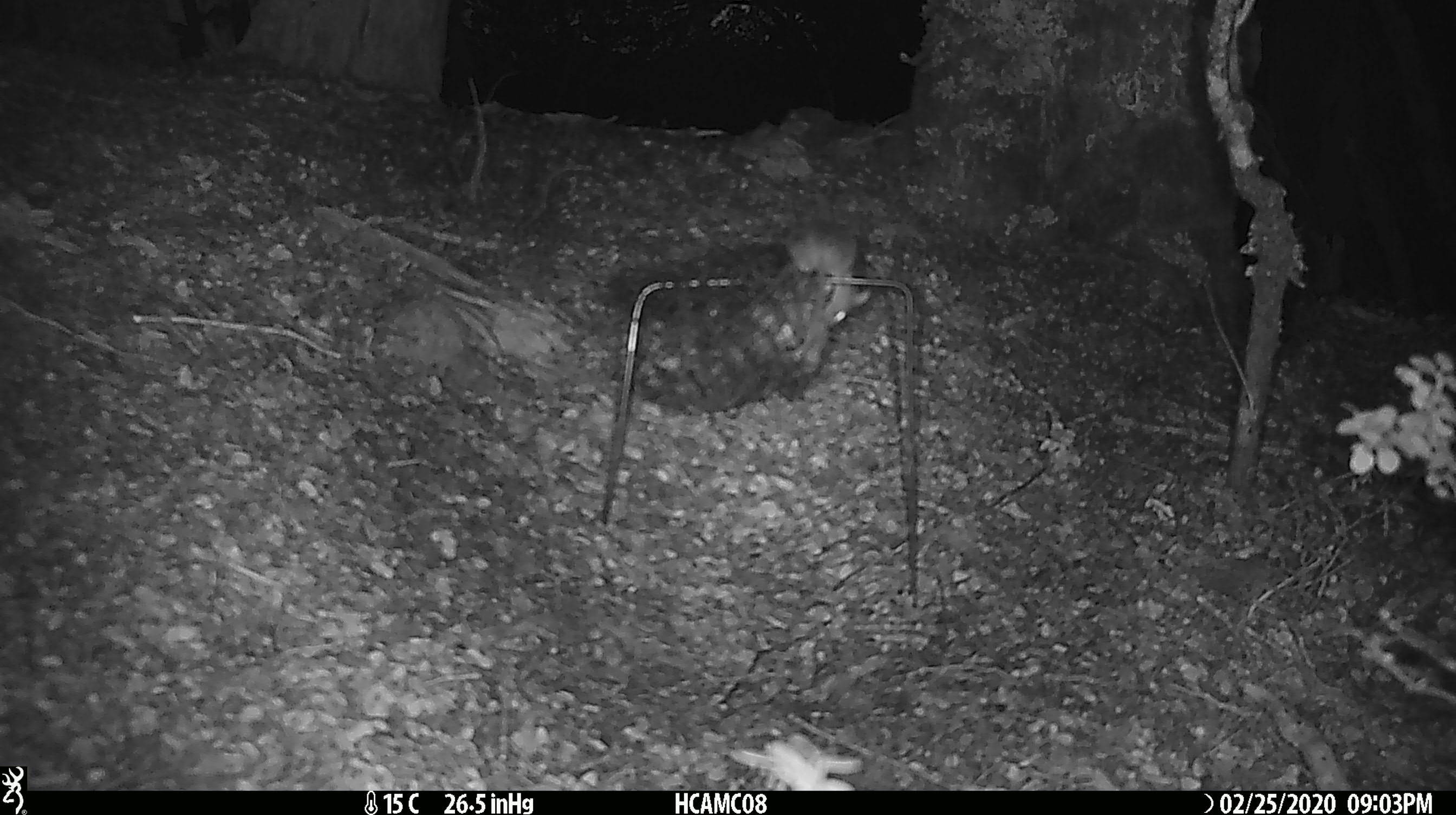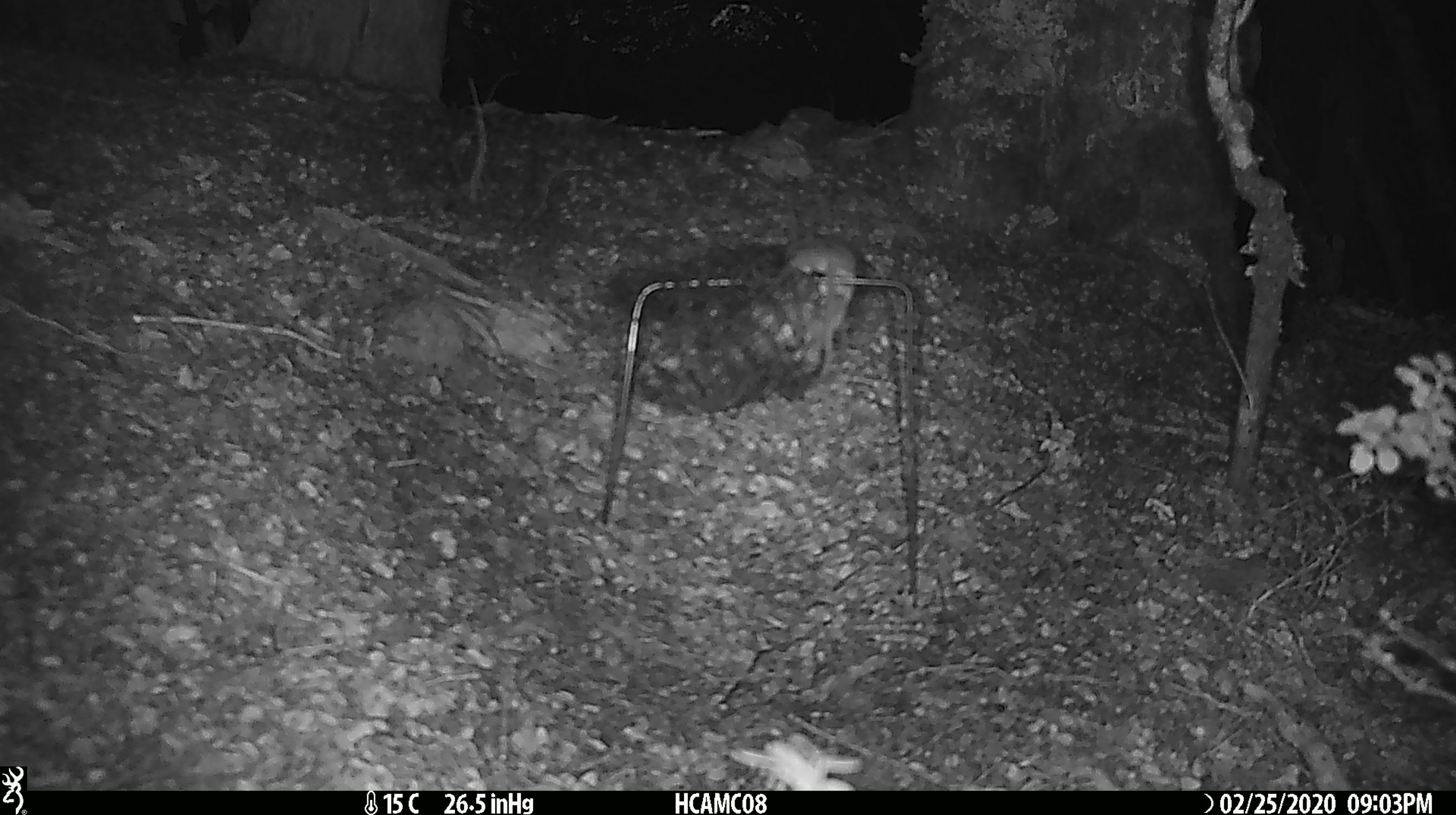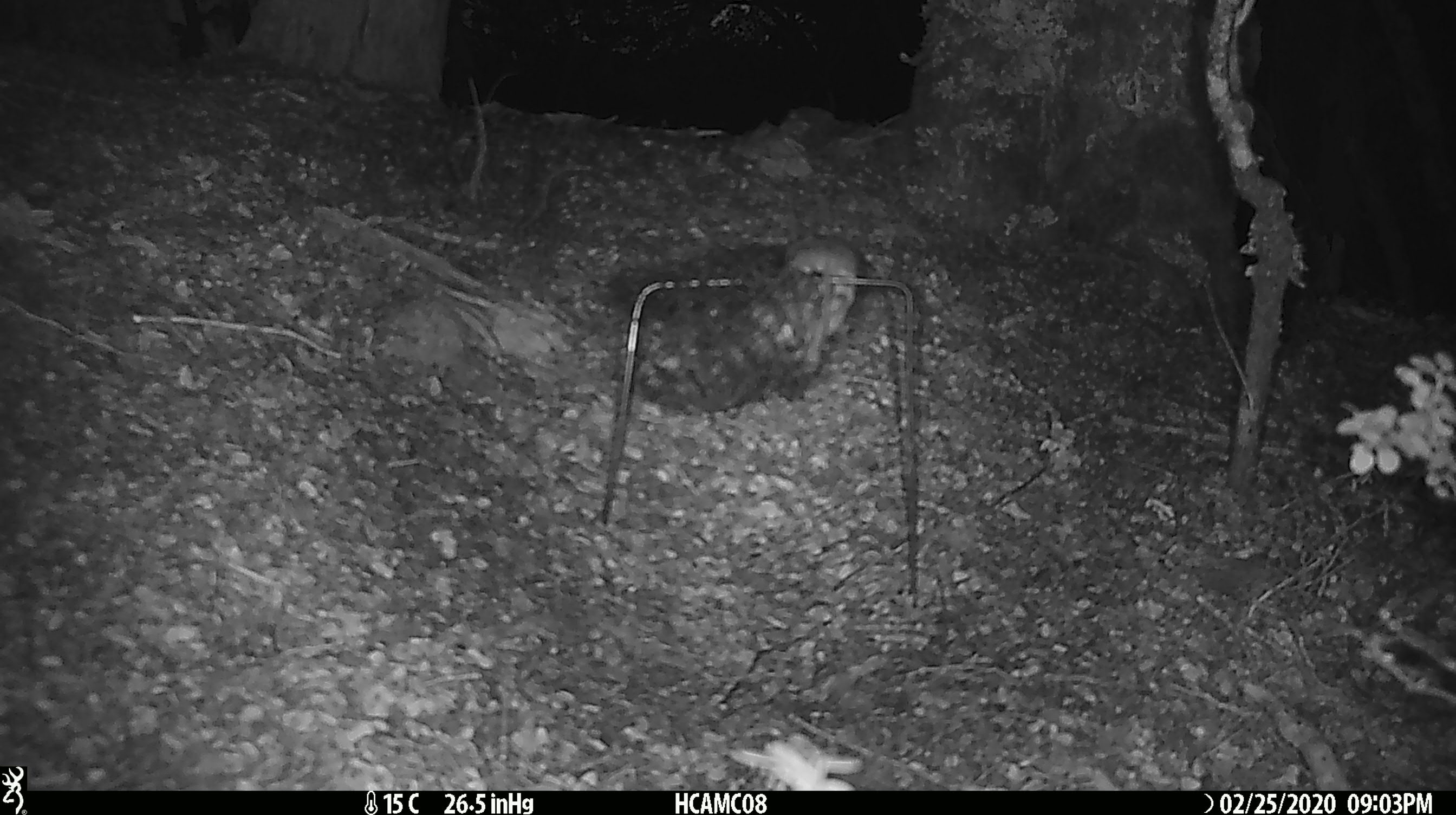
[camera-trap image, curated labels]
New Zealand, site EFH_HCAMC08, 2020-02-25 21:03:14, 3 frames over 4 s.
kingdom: Animalia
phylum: Chordata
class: Mammalia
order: Rodentia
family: Muridae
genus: Mus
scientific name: Mus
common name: mouse